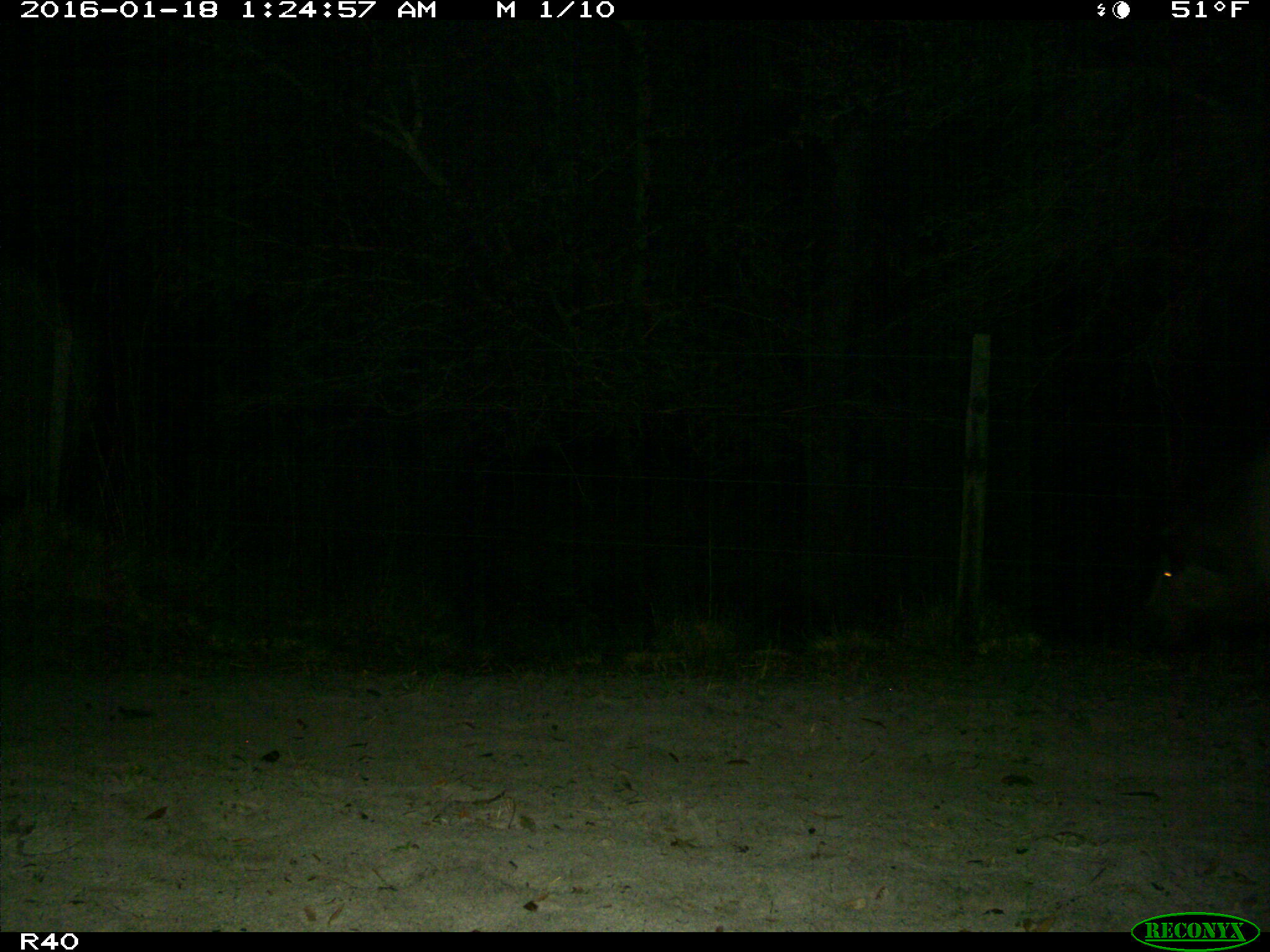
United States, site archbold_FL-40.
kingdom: Animalia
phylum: Chordata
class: Mammalia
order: Artiodactyla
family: Suidae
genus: Sus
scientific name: Sus scrofa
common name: wild boar